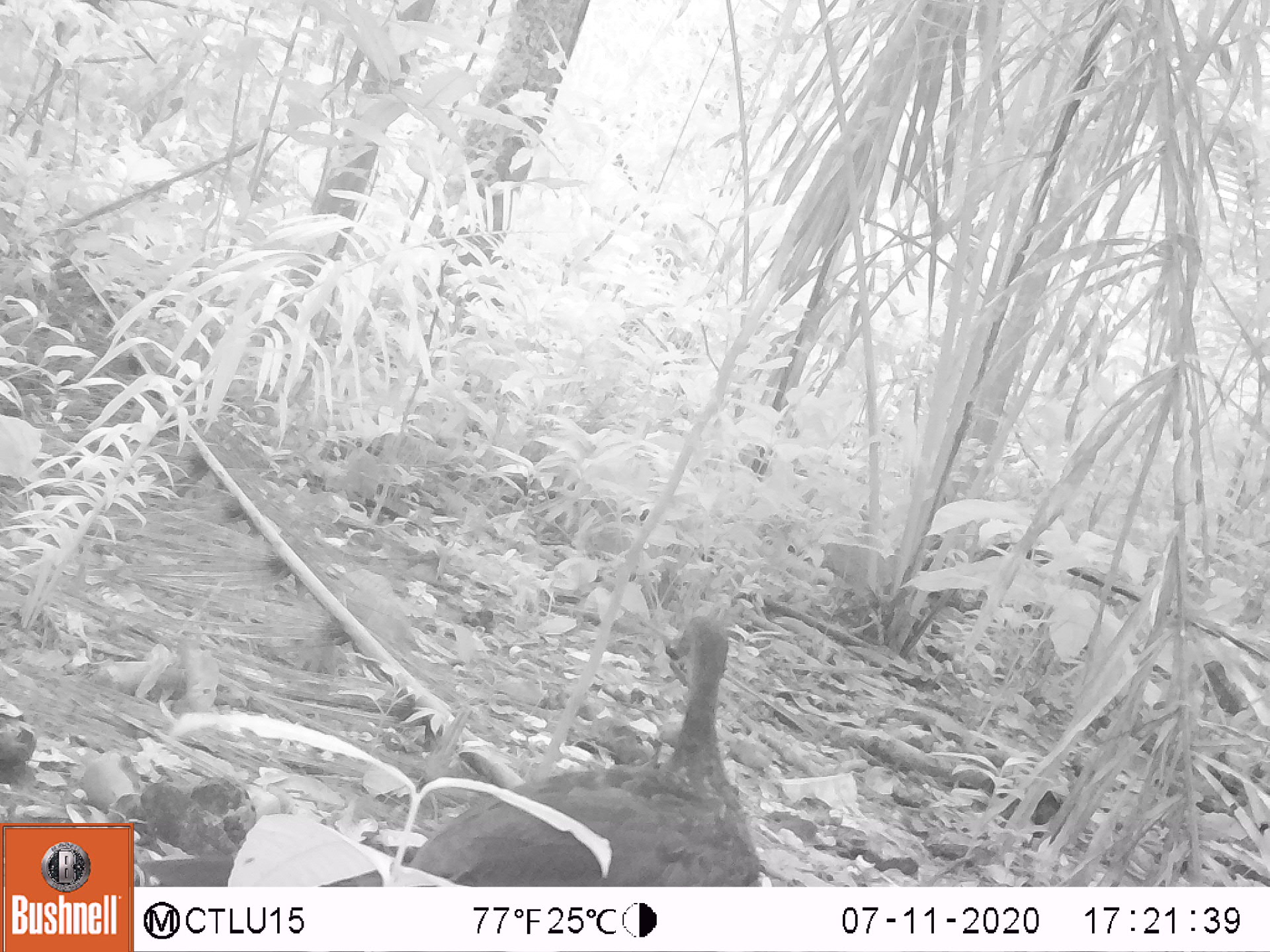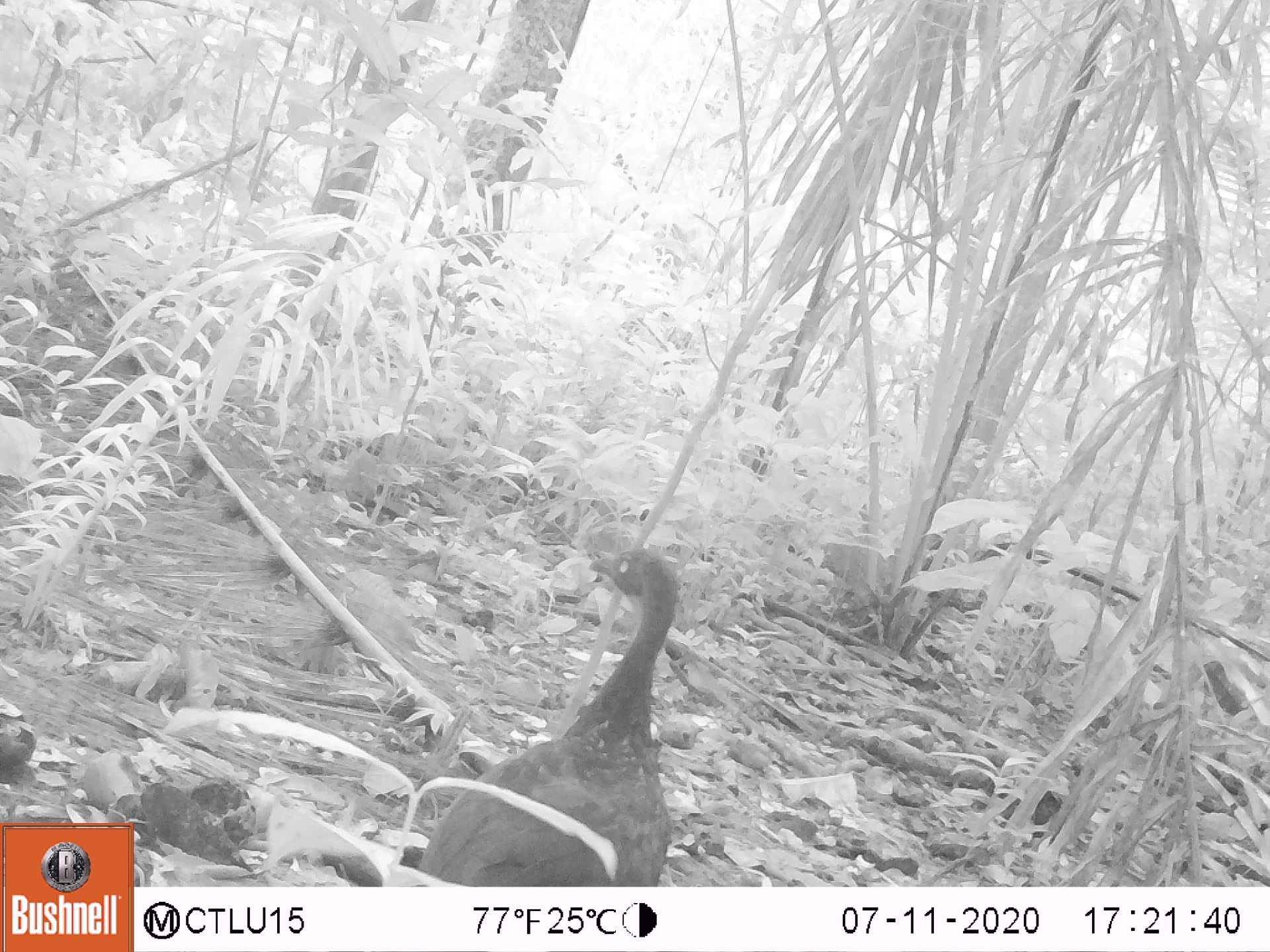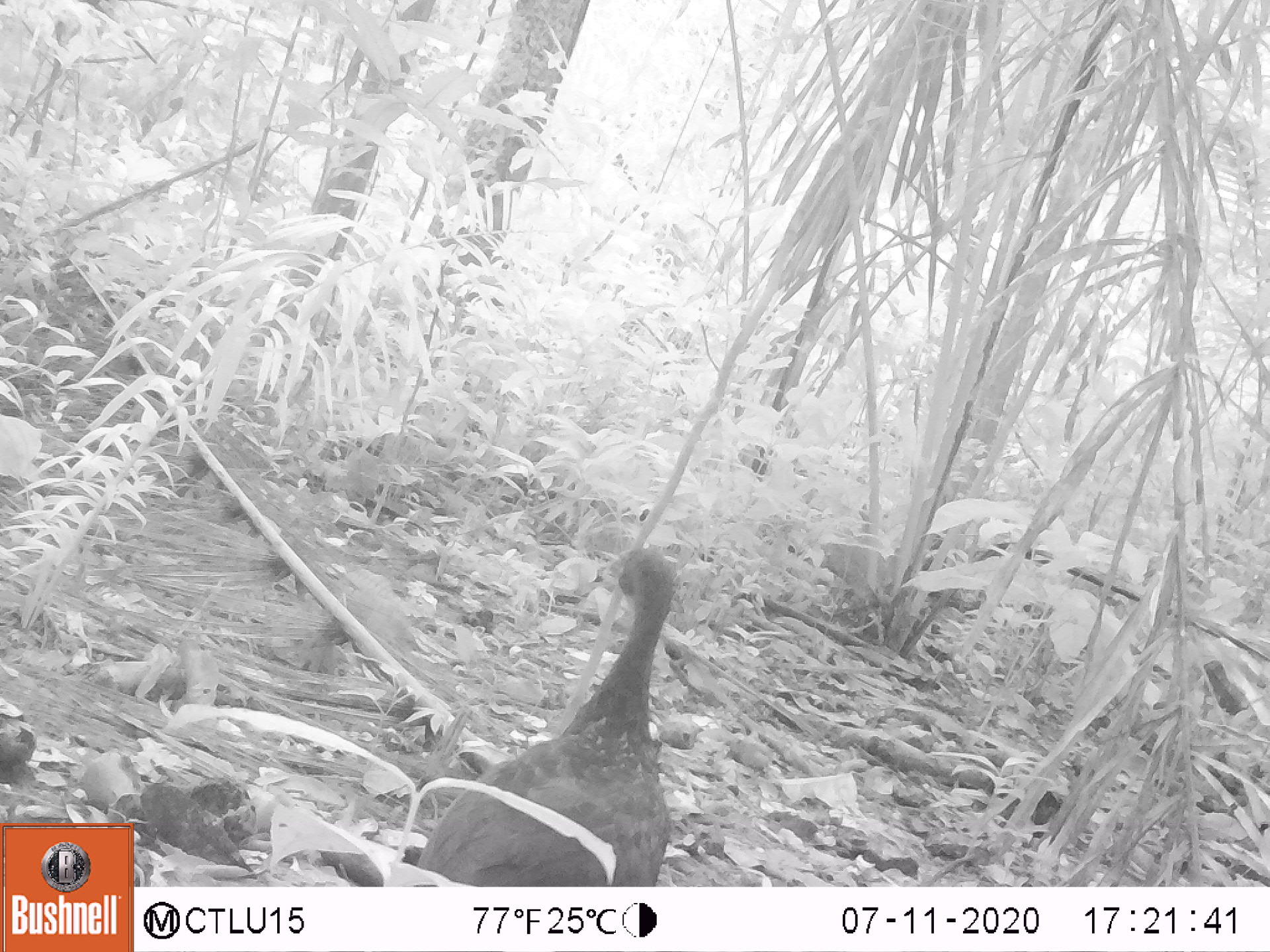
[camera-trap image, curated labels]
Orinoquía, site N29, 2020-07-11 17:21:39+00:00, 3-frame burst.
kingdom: Animalia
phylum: Chordata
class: Aves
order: Galliformes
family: Cracidae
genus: Penelope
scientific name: Penelope jacquacu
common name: spix's guan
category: spixs guan